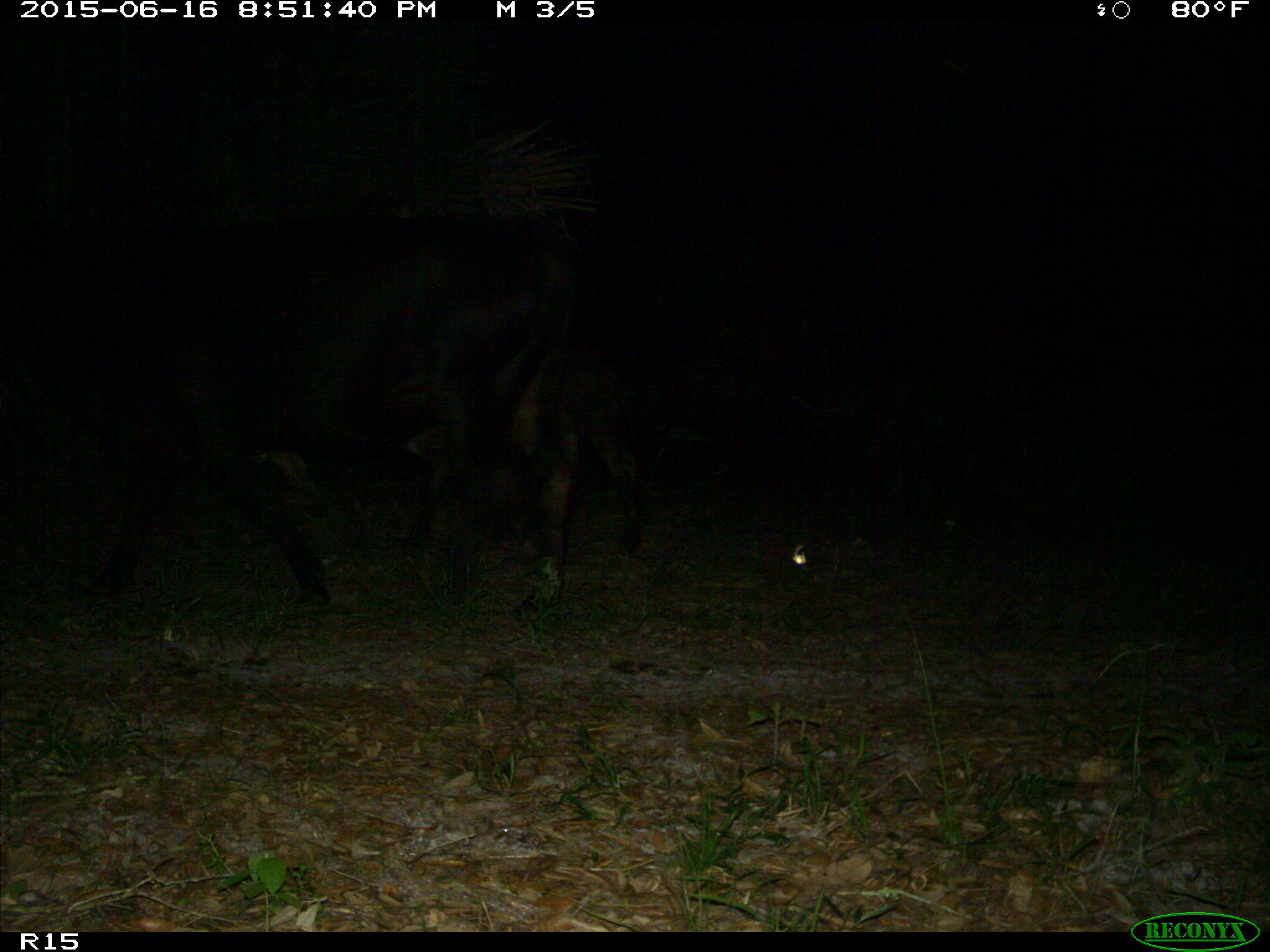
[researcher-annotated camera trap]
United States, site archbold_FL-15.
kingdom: Animalia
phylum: Chordata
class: Mammalia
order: Artiodactyla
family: Bovidae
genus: Bos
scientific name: Bos taurus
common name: domestic cow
Bos taurus (domestic cow).